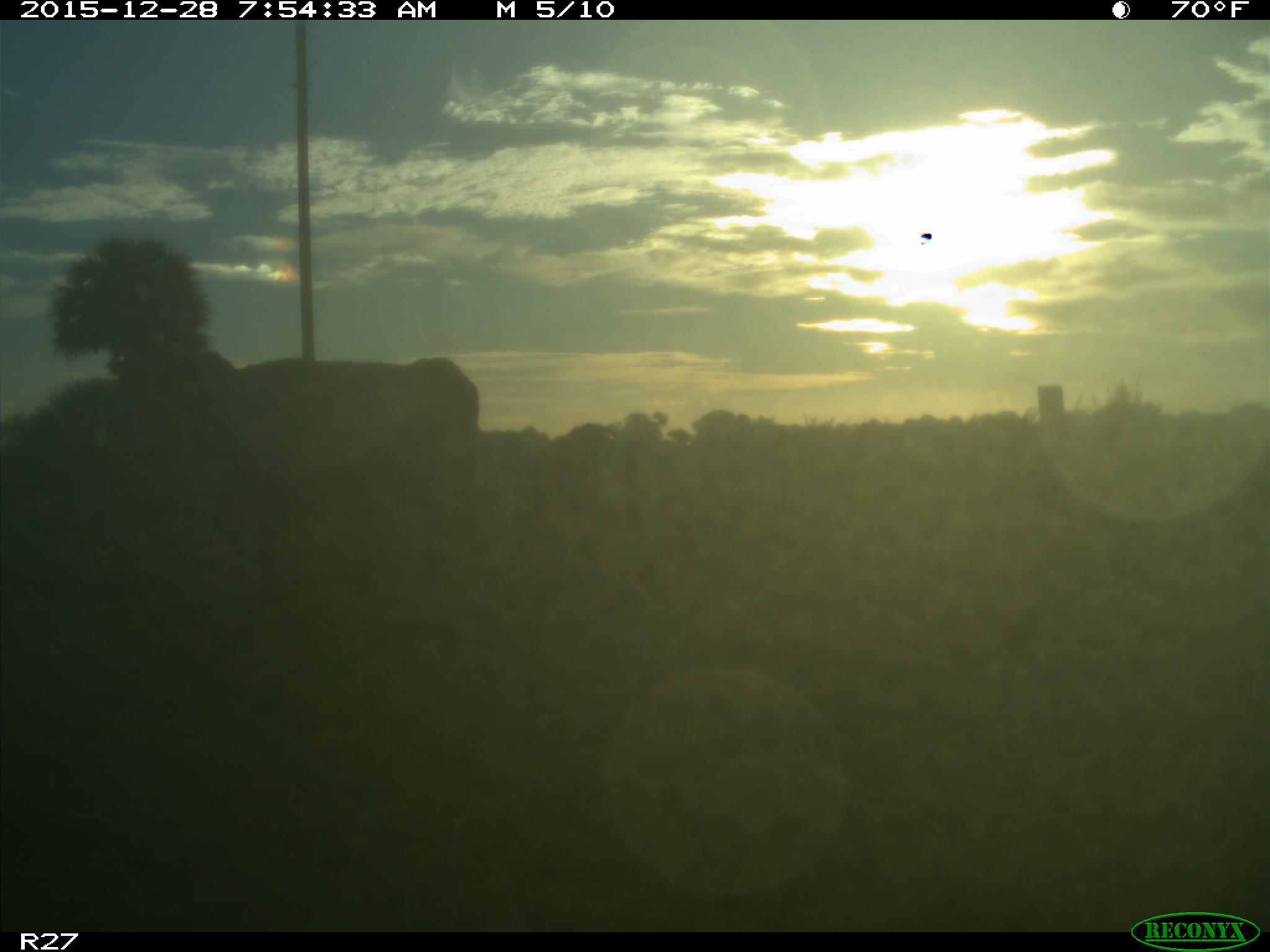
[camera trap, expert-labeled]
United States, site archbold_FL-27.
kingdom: Animalia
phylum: Chordata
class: Mammalia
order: Artiodactyla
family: Bovidae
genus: Bos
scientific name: Bos taurus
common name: domestic cow